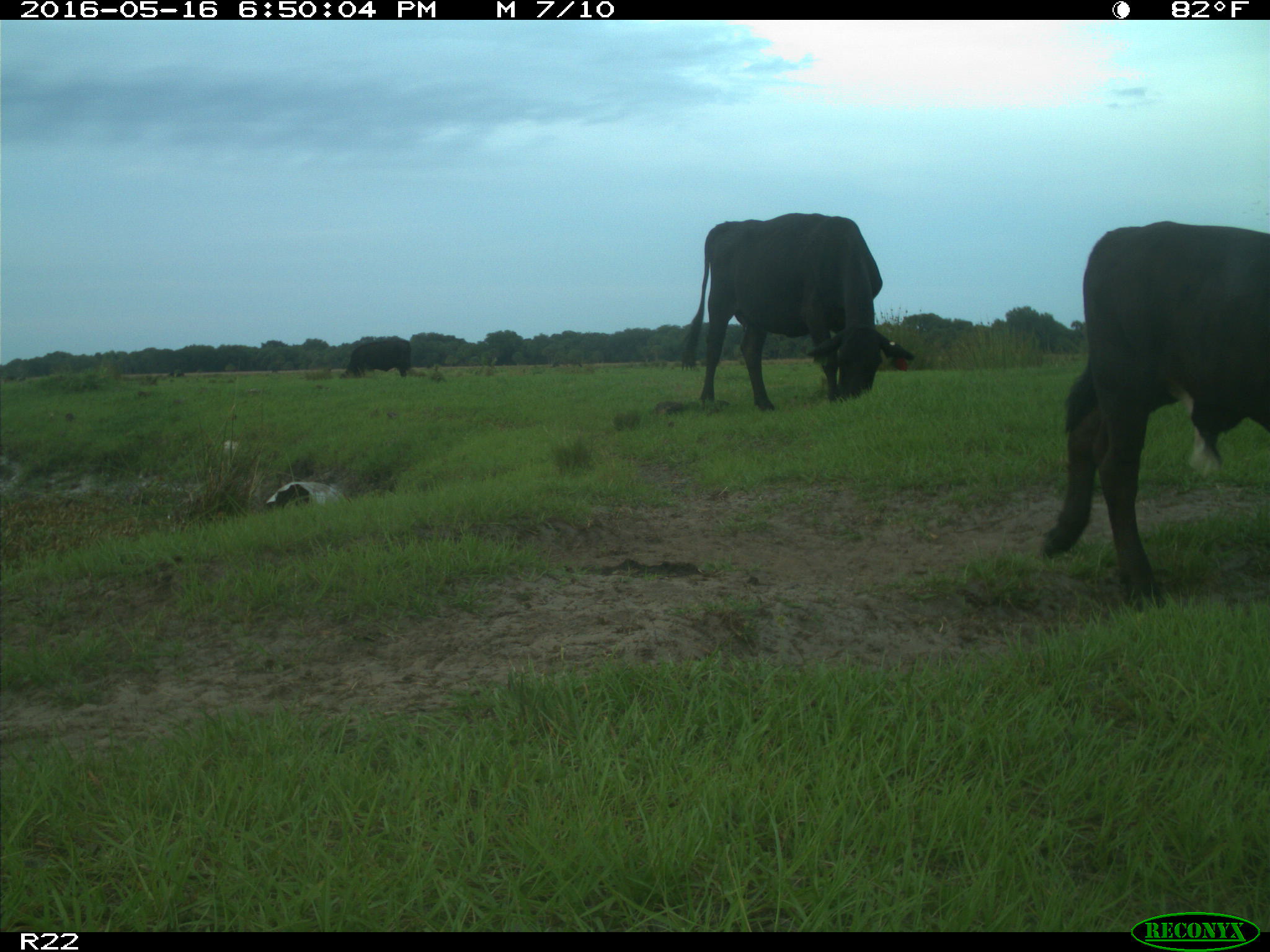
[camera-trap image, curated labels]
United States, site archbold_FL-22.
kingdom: Animalia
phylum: Chordata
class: Mammalia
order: Artiodactyla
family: Bovidae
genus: Bos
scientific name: Bos taurus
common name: domestic cow